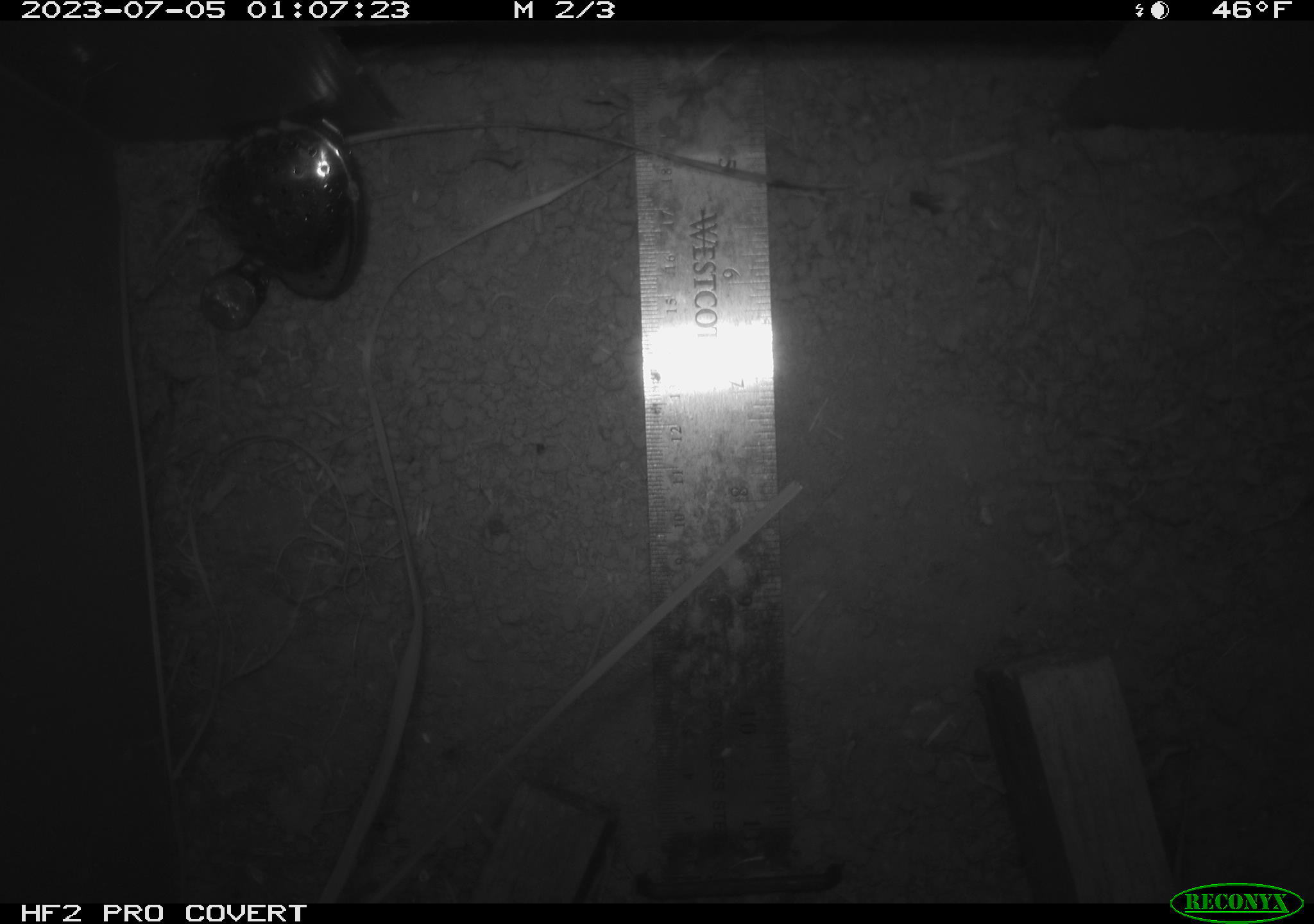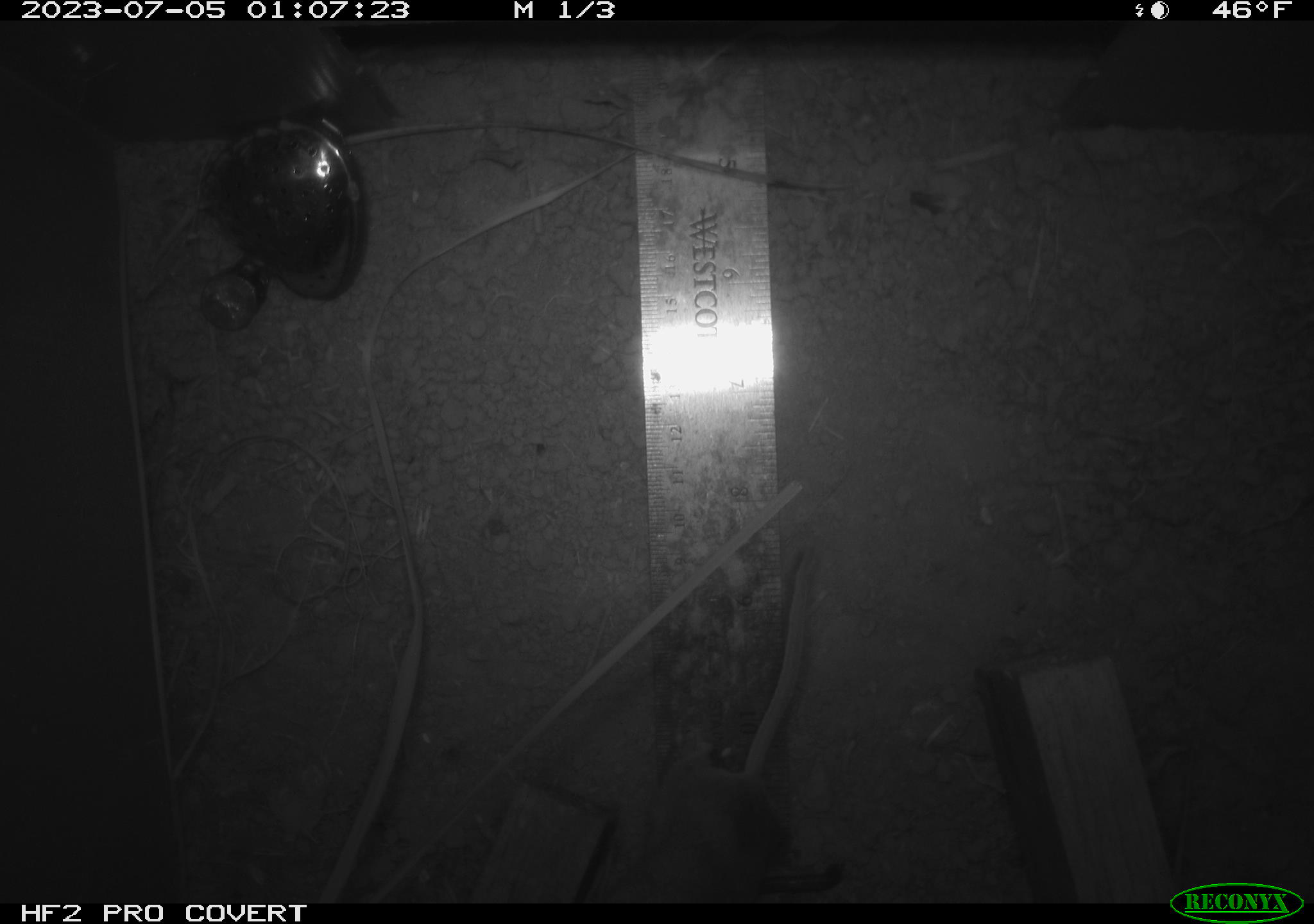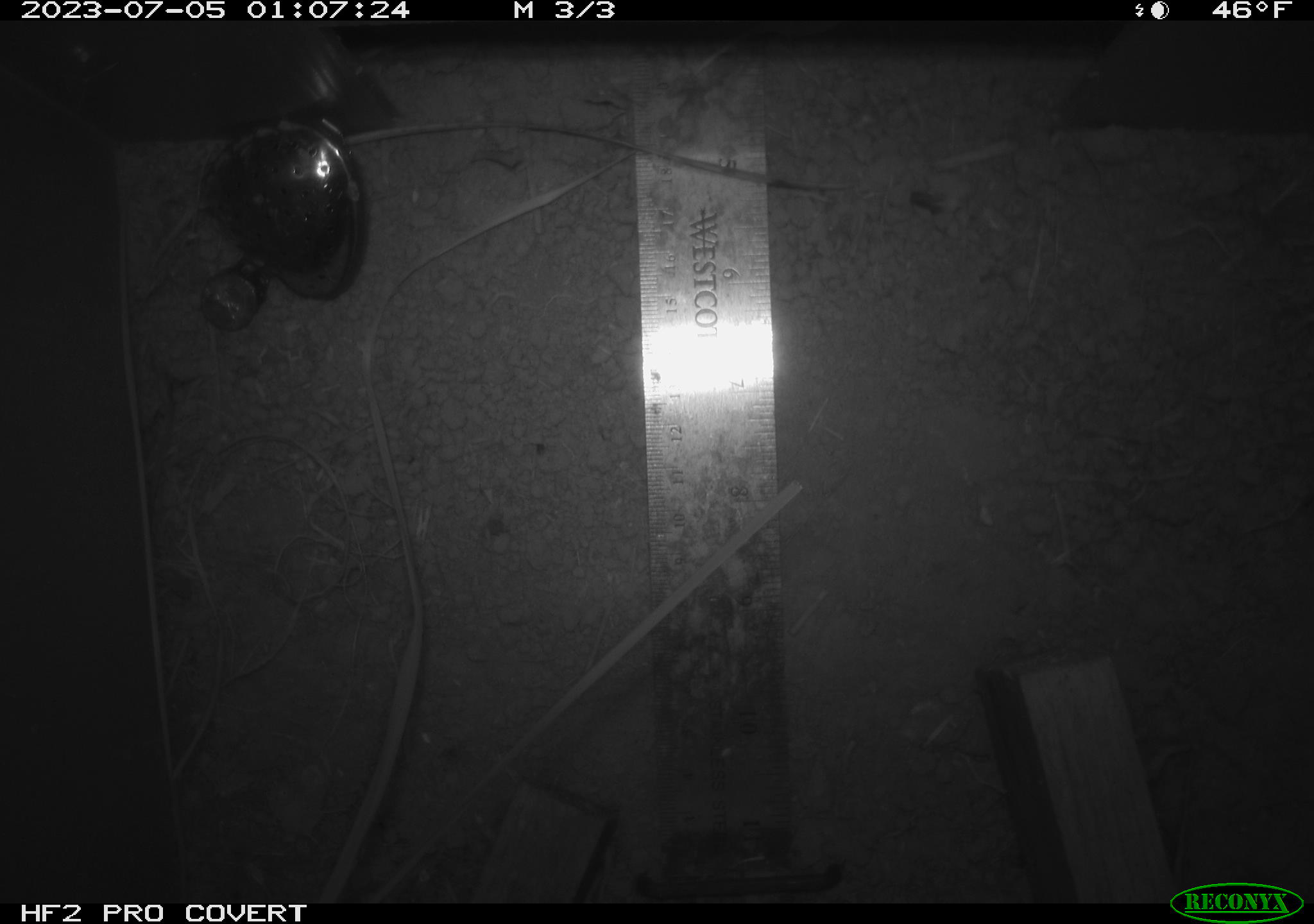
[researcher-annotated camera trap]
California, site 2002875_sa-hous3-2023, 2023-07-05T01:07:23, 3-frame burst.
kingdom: Animalia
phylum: Chordata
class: Mammalia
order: Rodentia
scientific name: Rodentia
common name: mouse species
Mouse species (Rodentia).